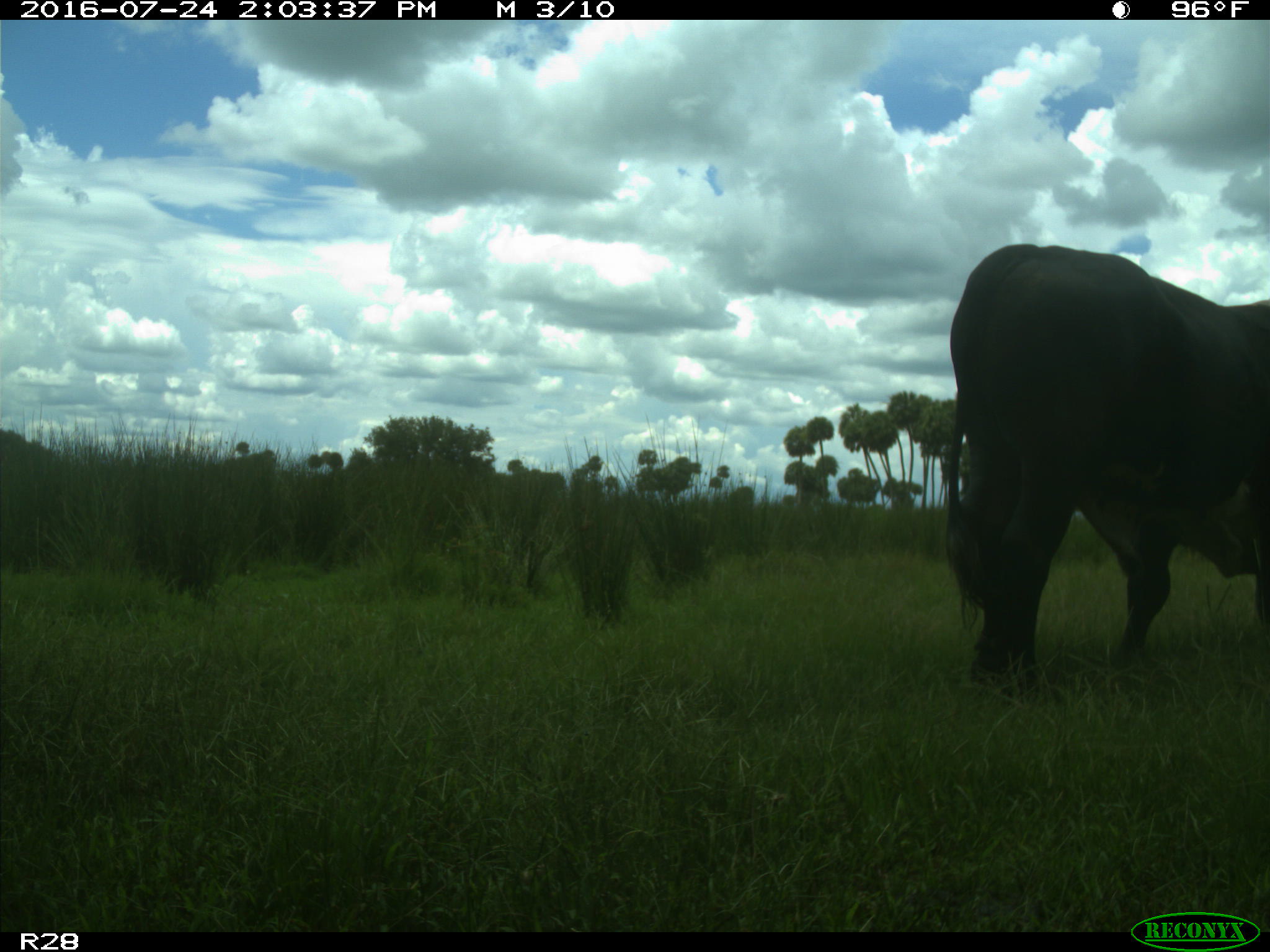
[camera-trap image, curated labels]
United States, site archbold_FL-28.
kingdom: Animalia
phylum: Chordata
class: Mammalia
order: Artiodactyla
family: Bovidae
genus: Bos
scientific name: Bos taurus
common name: domestic cow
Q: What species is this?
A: Bos taurus (domestic cow).